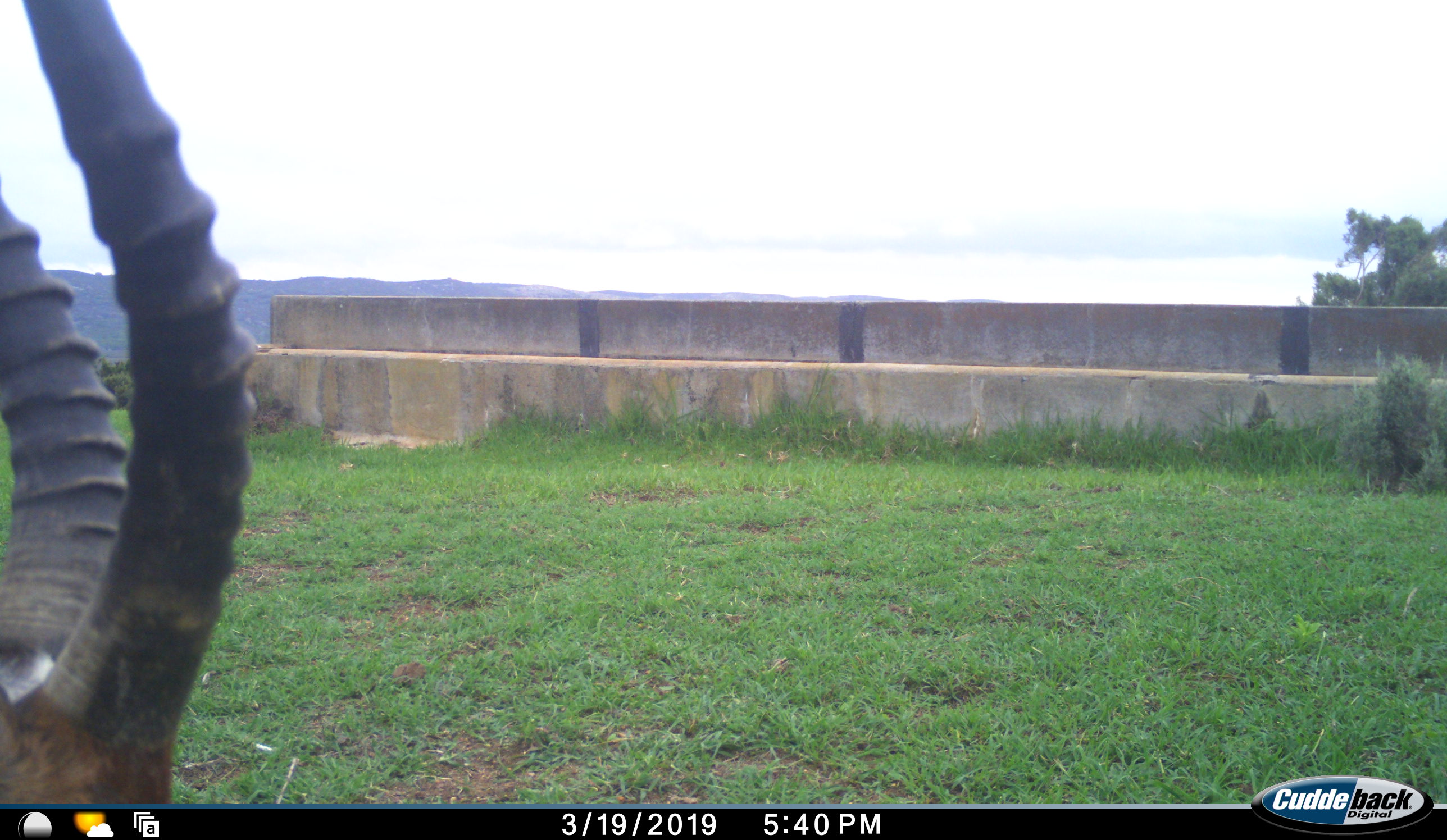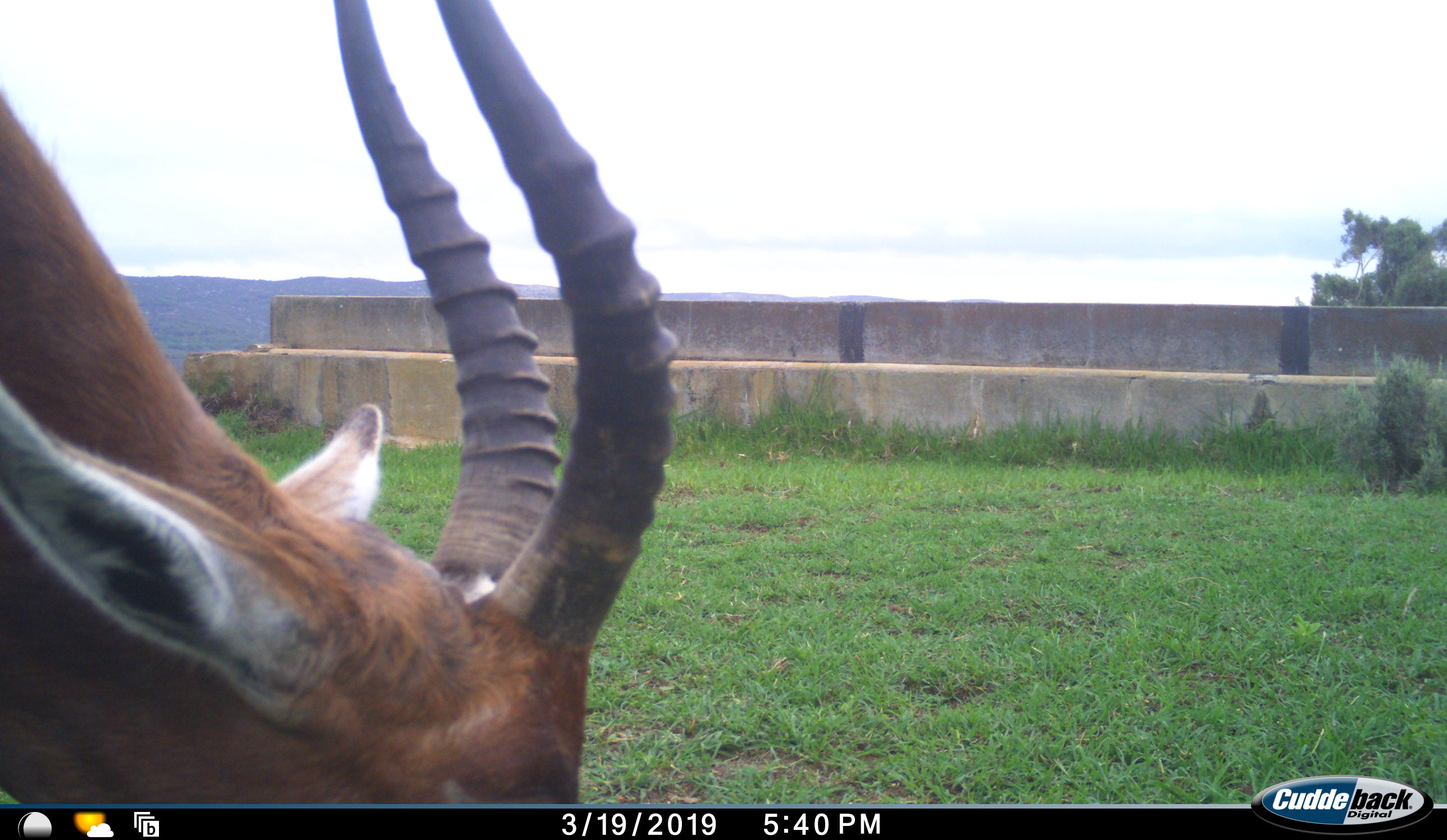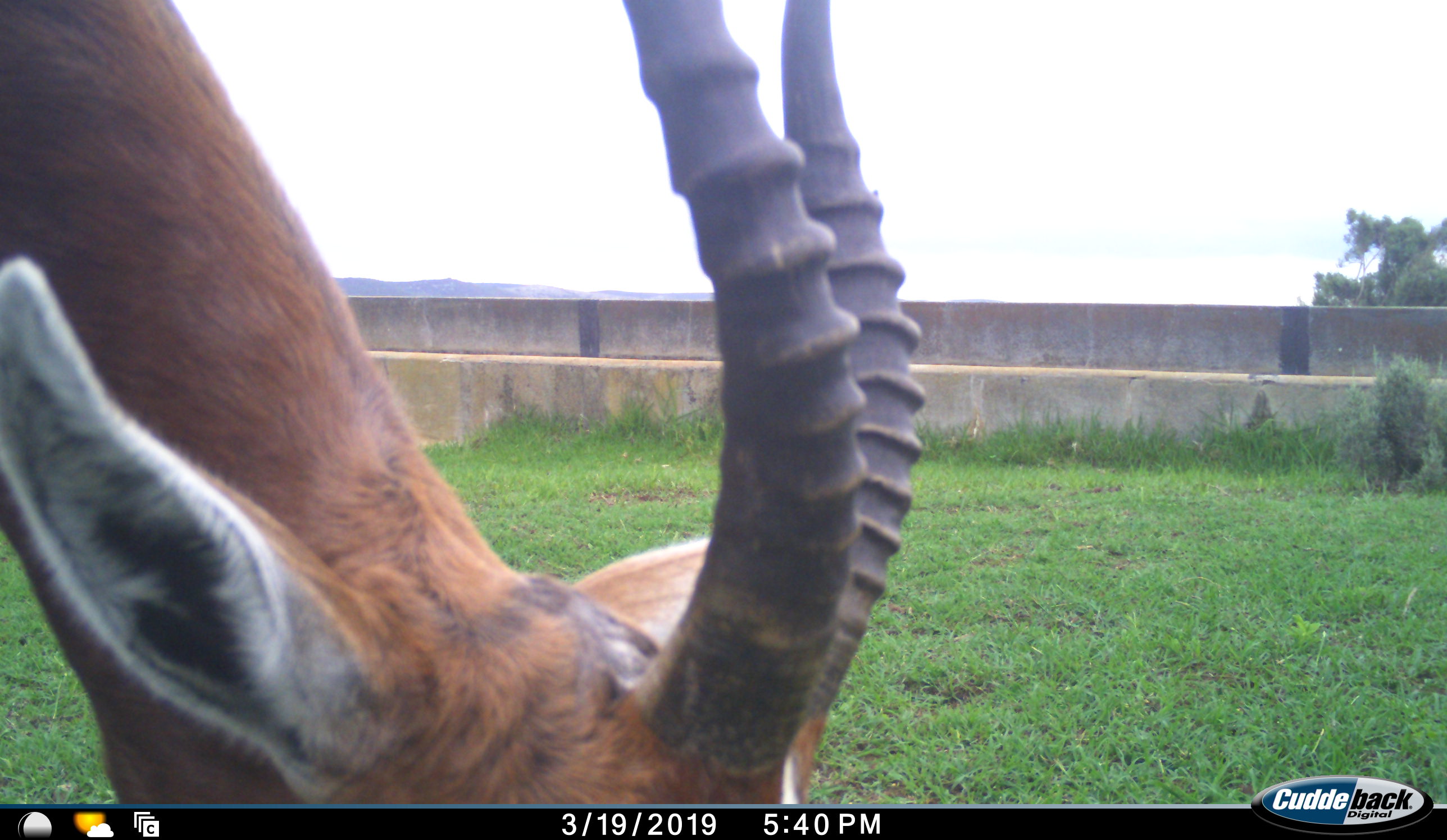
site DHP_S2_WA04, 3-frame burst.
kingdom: Animalia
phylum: Chordata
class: Mammalia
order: Artiodactyla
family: Bovidae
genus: Damaliscus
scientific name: Damaliscus pygargus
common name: bontebok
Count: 1.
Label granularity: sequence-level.